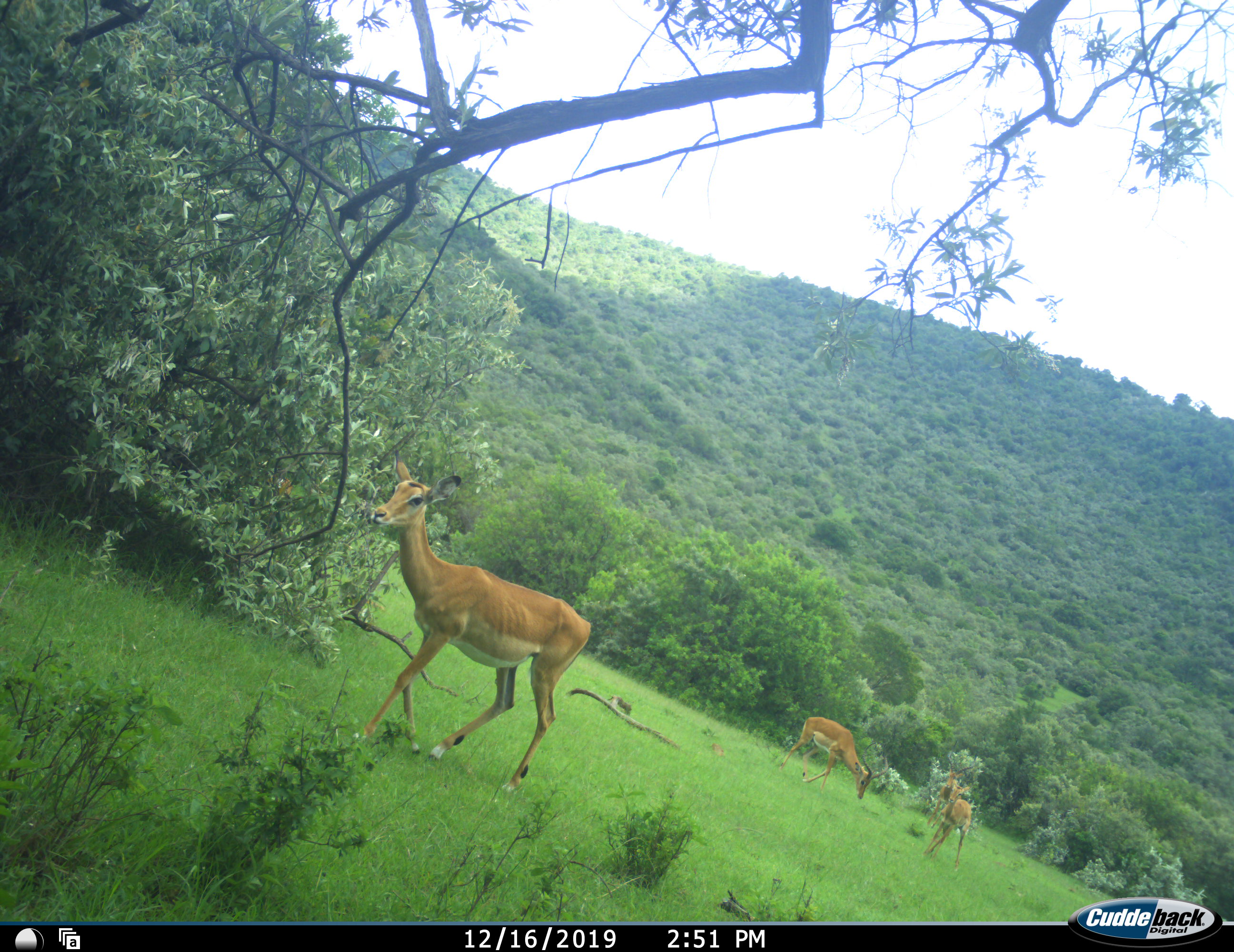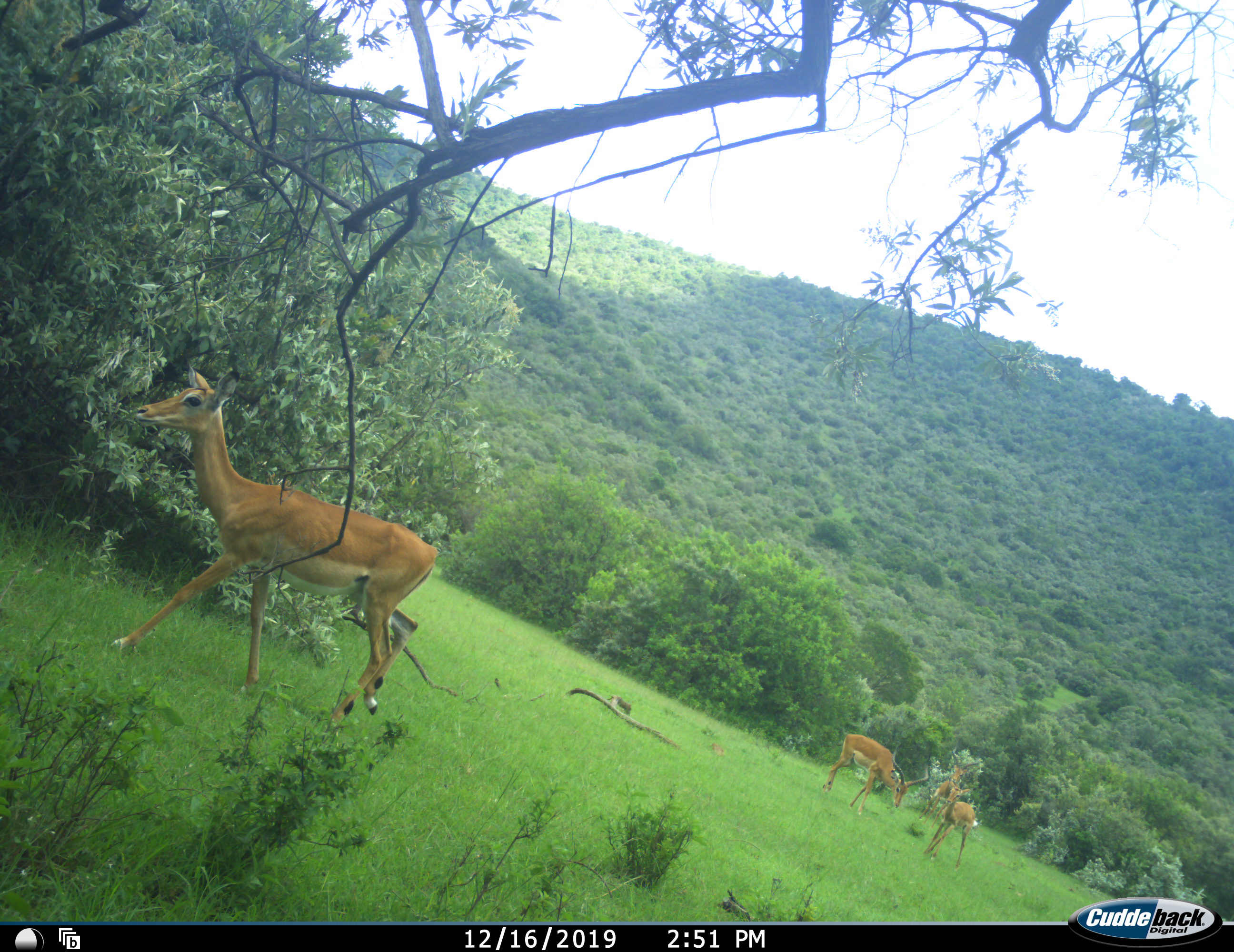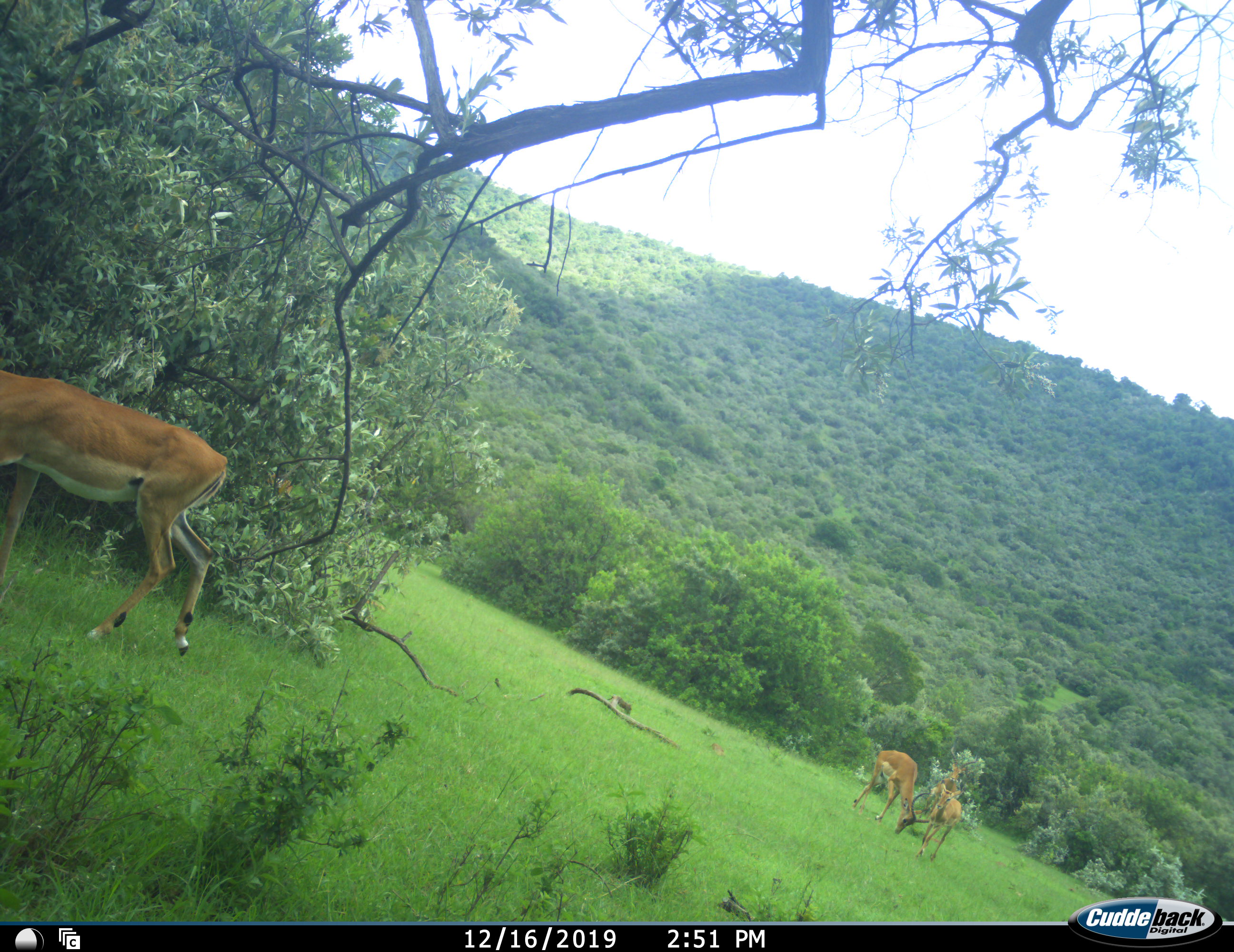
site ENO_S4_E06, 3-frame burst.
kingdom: Animalia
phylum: Chordata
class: Mammalia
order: Artiodactyla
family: Bovidae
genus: Aepyceros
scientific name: Aepyceros melampus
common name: impala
Impala (Aepyceros melampus), count 3. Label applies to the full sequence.